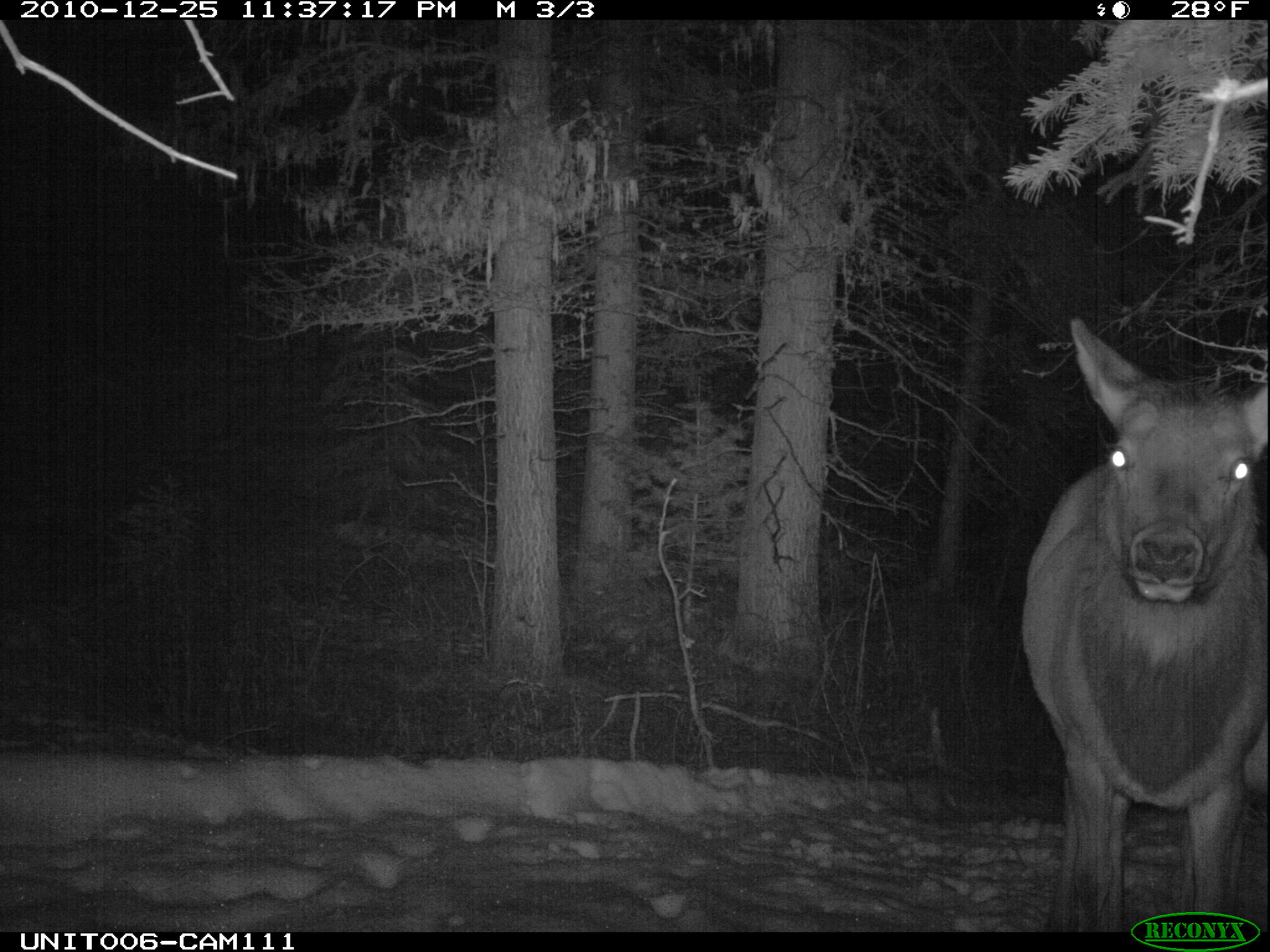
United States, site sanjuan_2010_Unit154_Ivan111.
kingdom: Animalia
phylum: Chordata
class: Mammalia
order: Artiodactyla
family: Cervidae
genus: Cervus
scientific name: Cervus elaphus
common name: red deer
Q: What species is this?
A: Cervus elaphus (red deer).